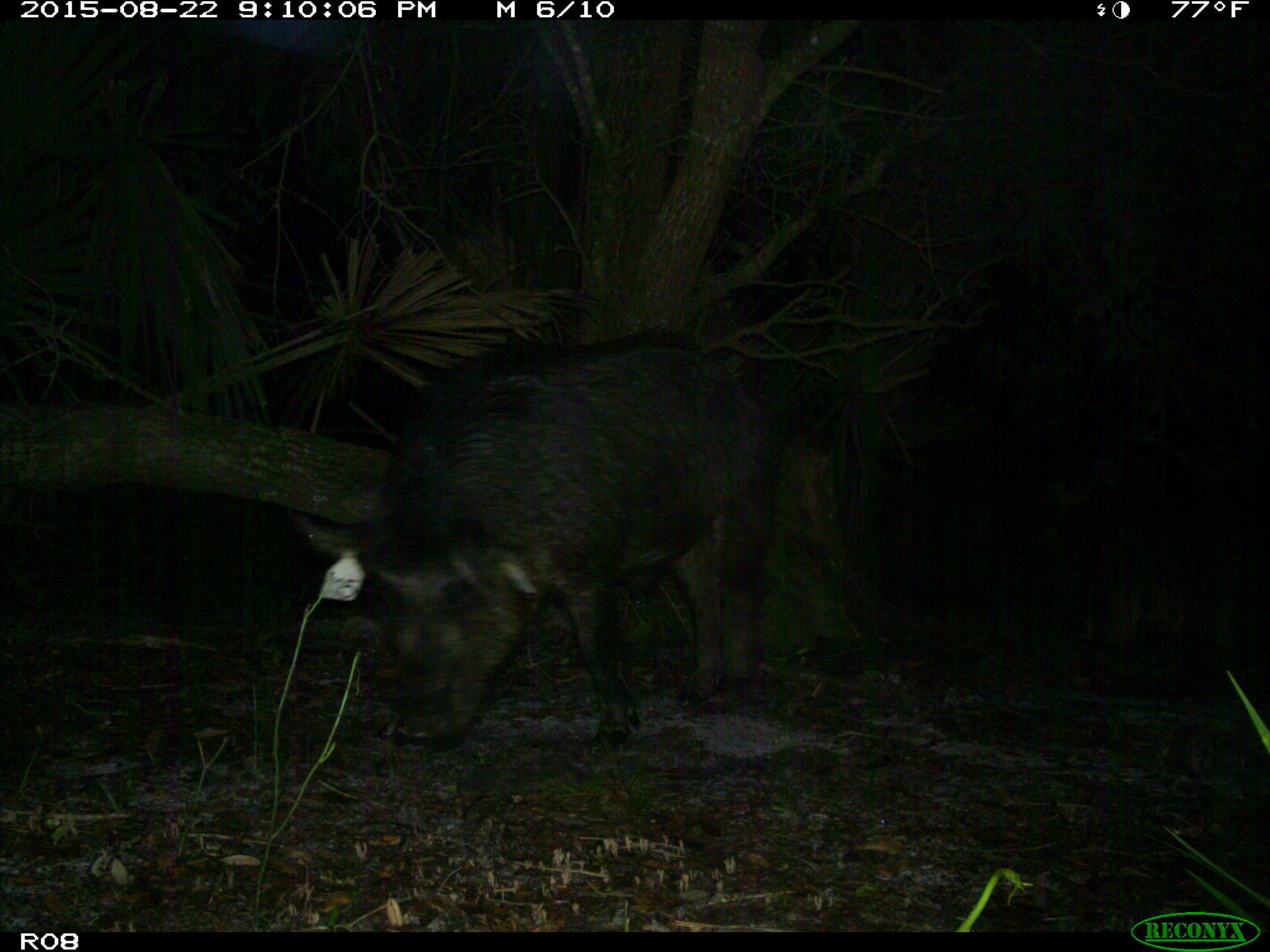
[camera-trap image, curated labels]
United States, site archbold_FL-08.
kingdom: Animalia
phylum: Chordata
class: Mammalia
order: Artiodactyla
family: Suidae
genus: Sus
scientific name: Sus scrofa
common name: wild boar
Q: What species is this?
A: Sus scrofa (wild boar).